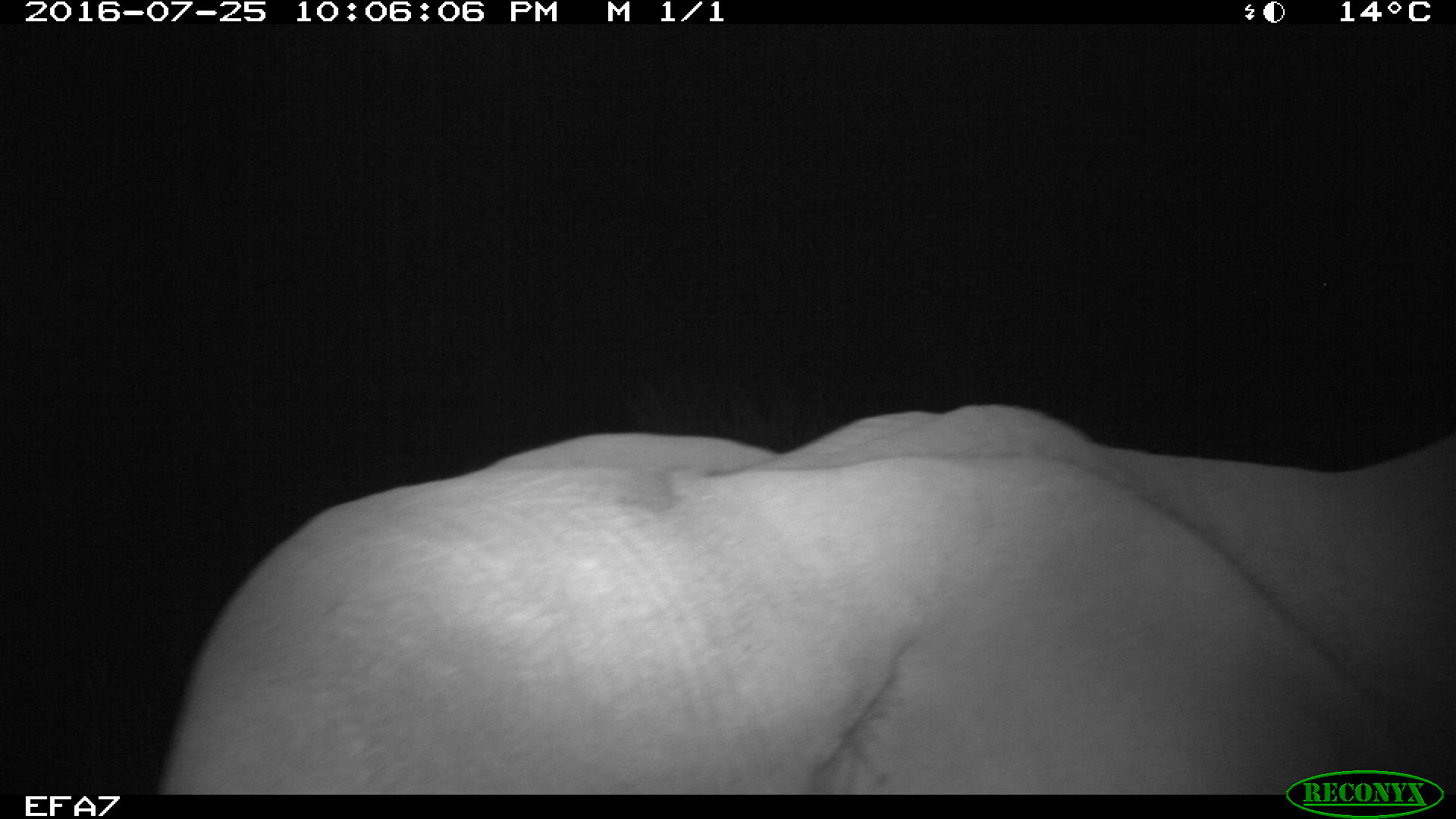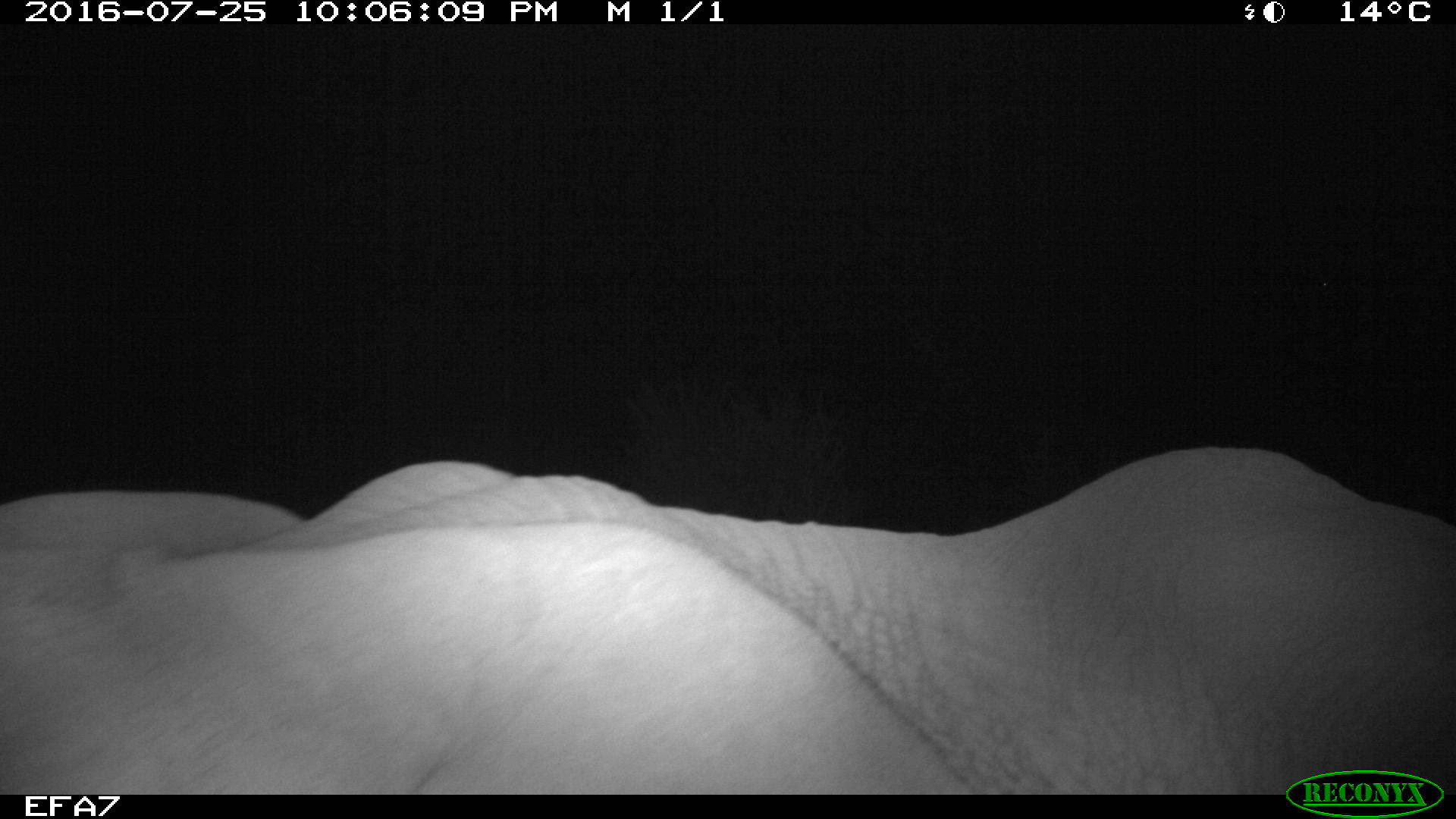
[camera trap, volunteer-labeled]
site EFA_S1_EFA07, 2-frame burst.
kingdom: Animalia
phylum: Chordata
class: Mammalia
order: Proboscidea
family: Elephantidae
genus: Loxodonta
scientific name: Loxodonta africana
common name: african bush elephant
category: elephant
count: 1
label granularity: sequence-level